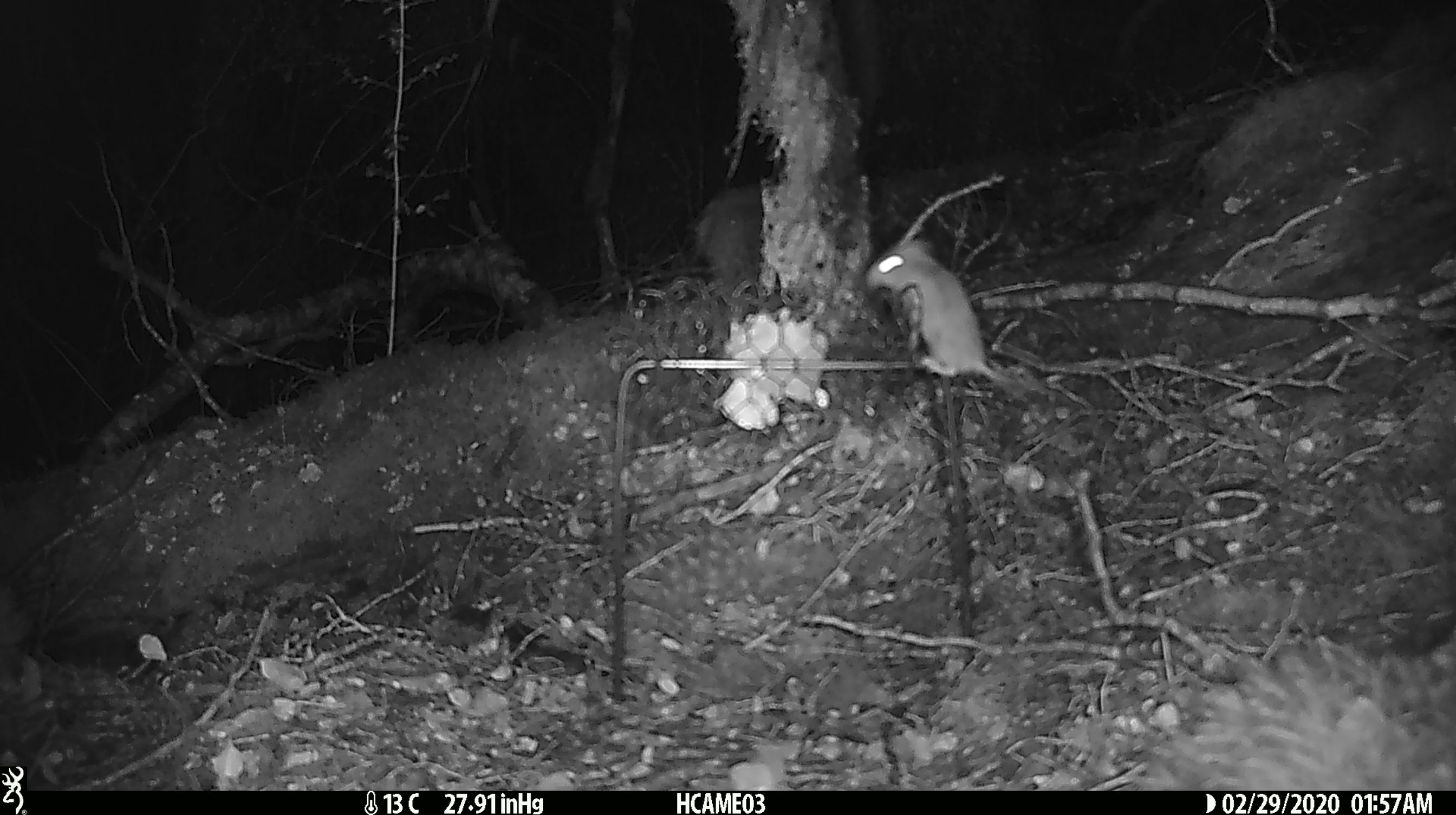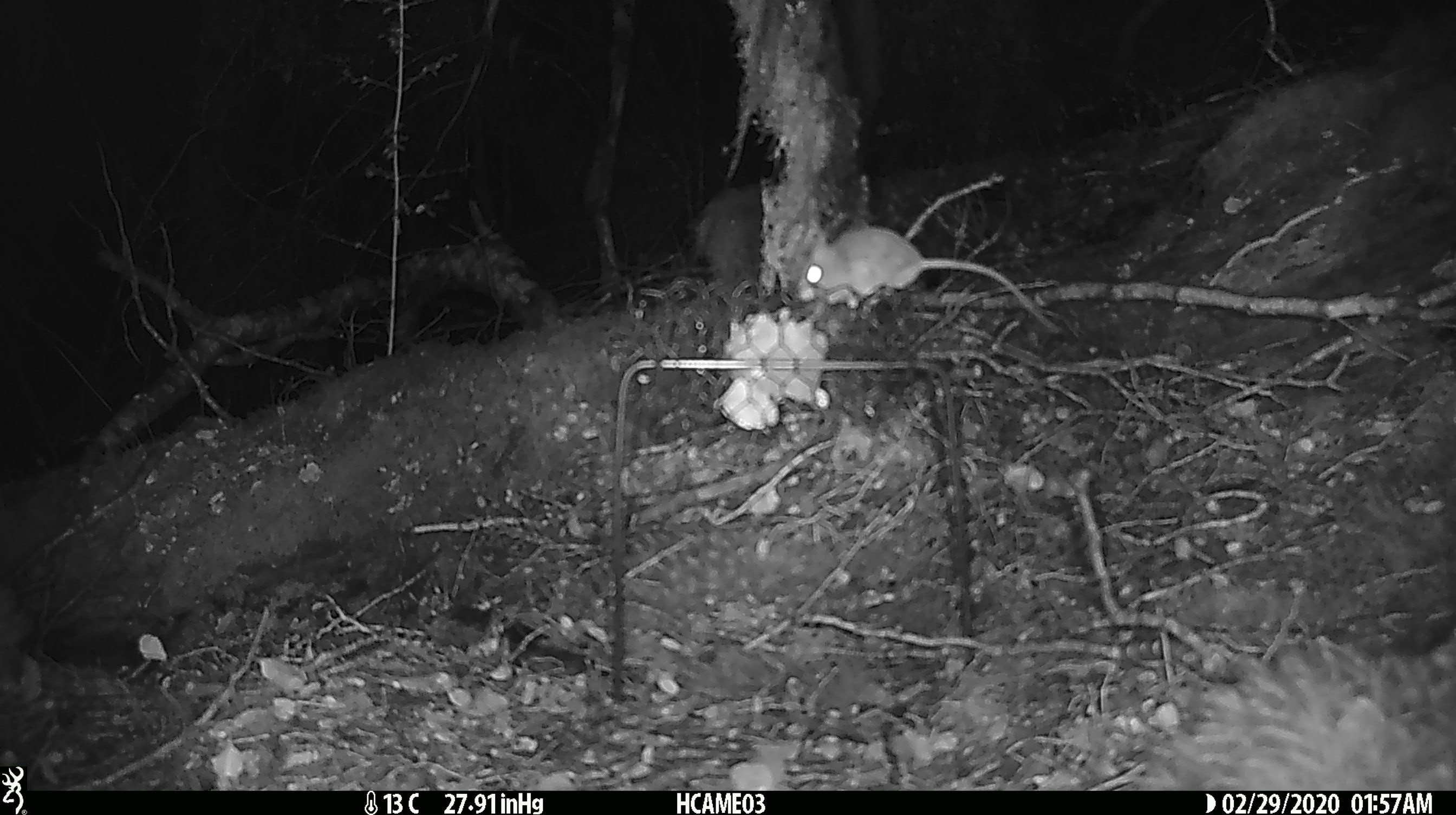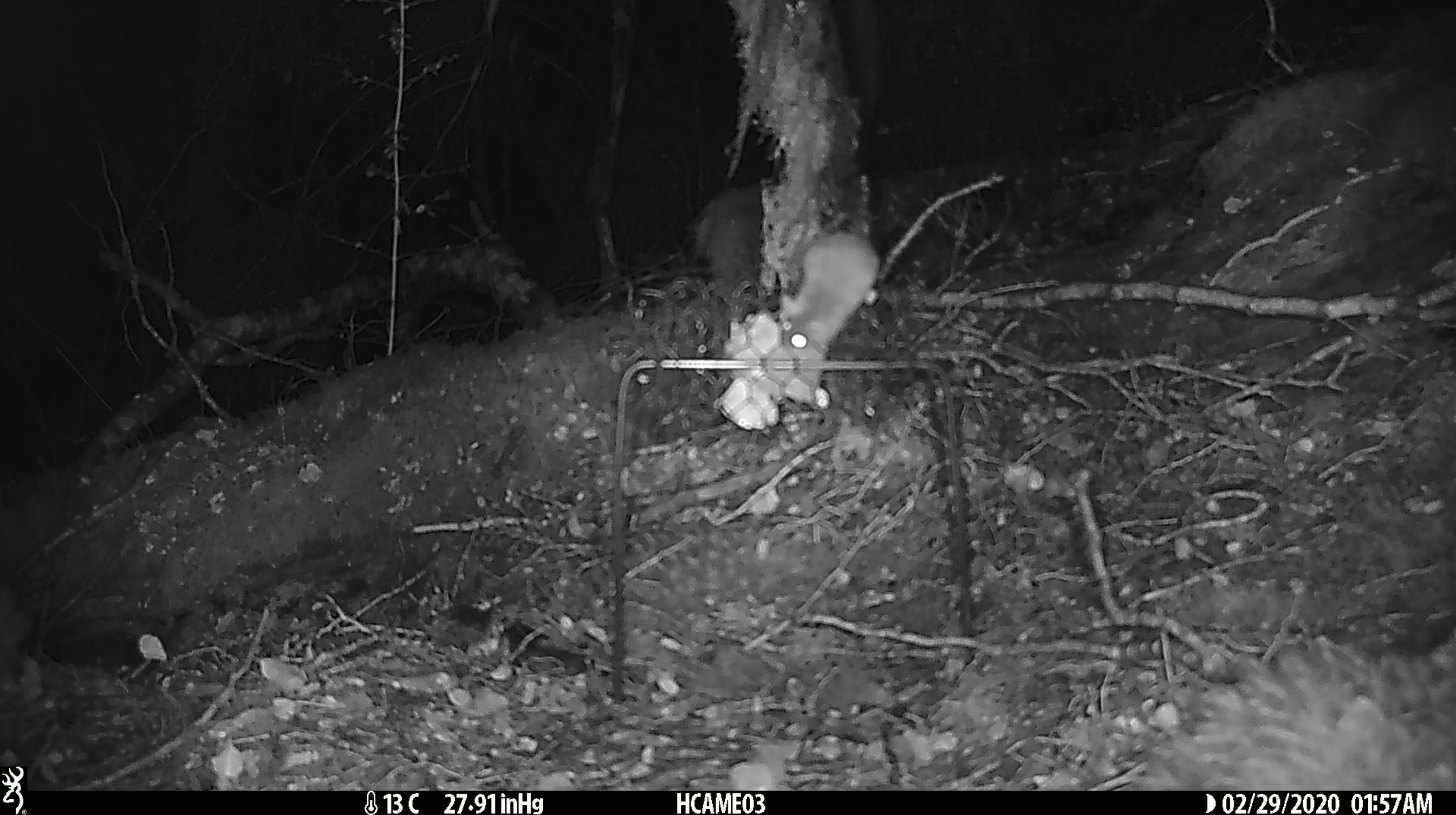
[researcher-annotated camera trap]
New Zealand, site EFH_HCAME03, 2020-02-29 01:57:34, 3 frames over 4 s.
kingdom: Animalia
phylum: Chordata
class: Mammalia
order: Rodentia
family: Muridae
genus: Mus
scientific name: Mus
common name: mouse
Mouse (Mus).